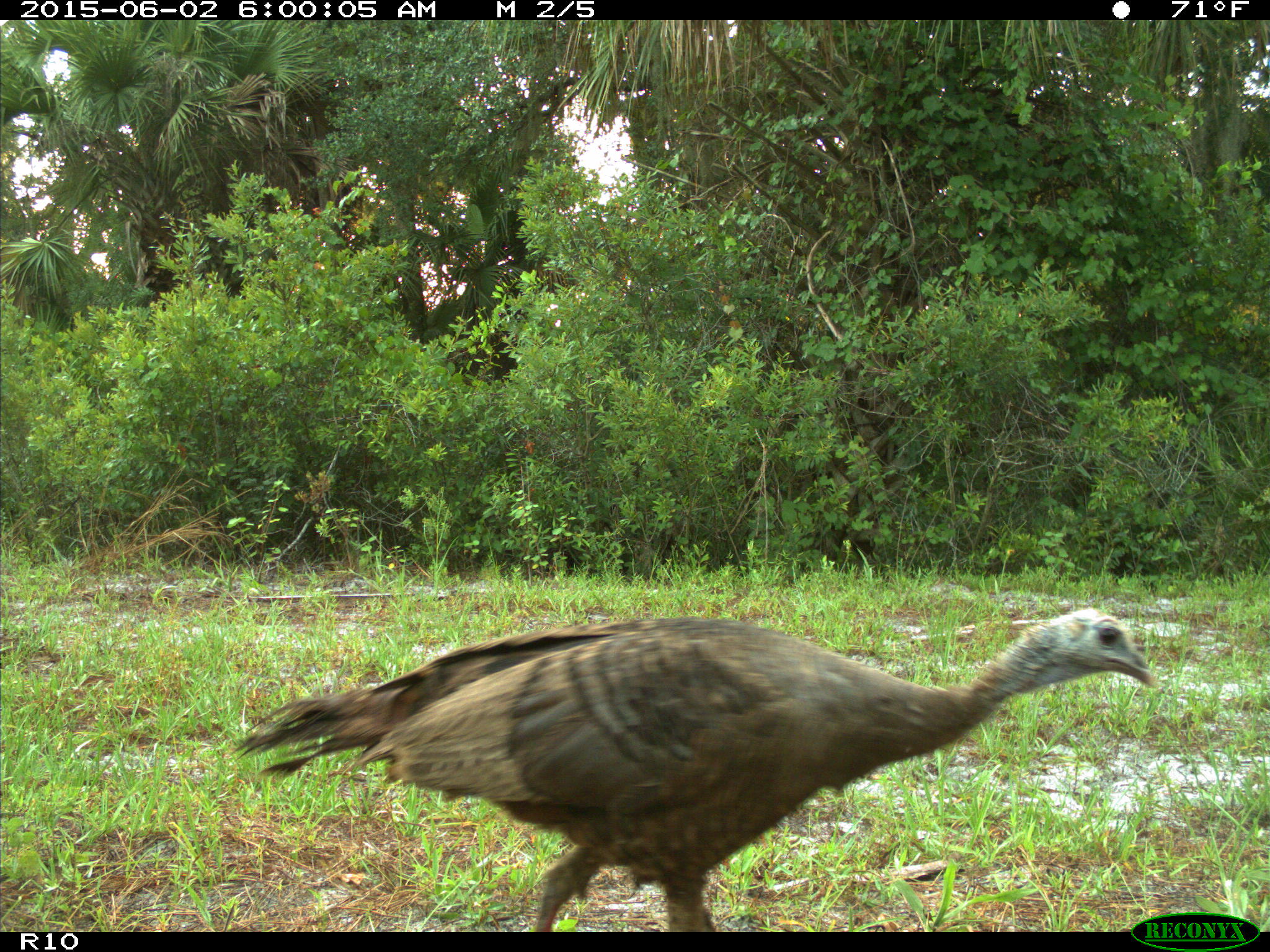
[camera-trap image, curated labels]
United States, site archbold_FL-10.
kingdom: Animalia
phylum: Chordata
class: Aves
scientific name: Aves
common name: birds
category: unidentified bird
Unidentified bird (birds) (Aves).